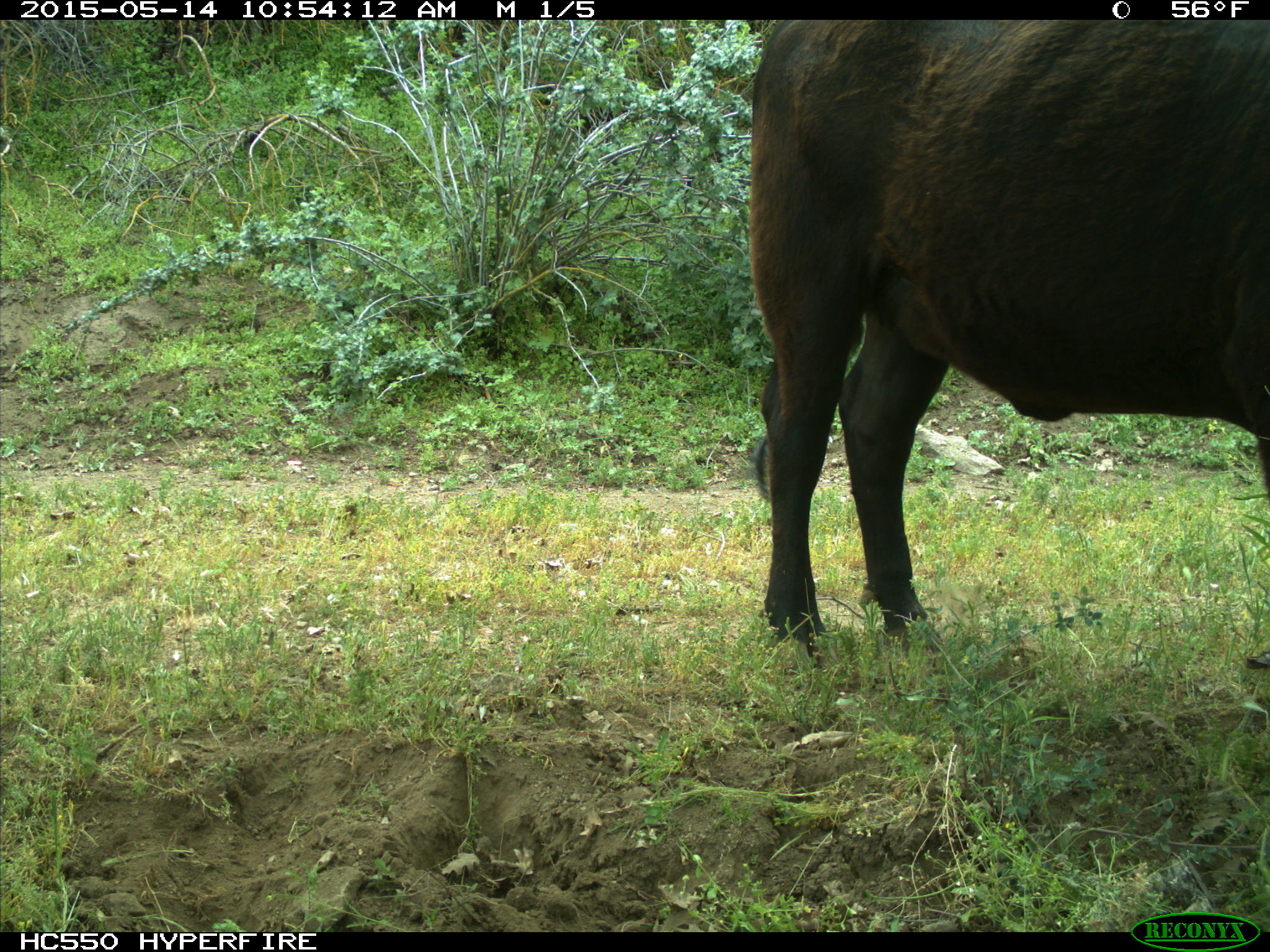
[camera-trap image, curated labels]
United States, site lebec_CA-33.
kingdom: Animalia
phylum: Chordata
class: Mammalia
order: Artiodactyla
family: Bovidae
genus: Bos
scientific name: Bos taurus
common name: domestic cow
Bos taurus (domestic cow).